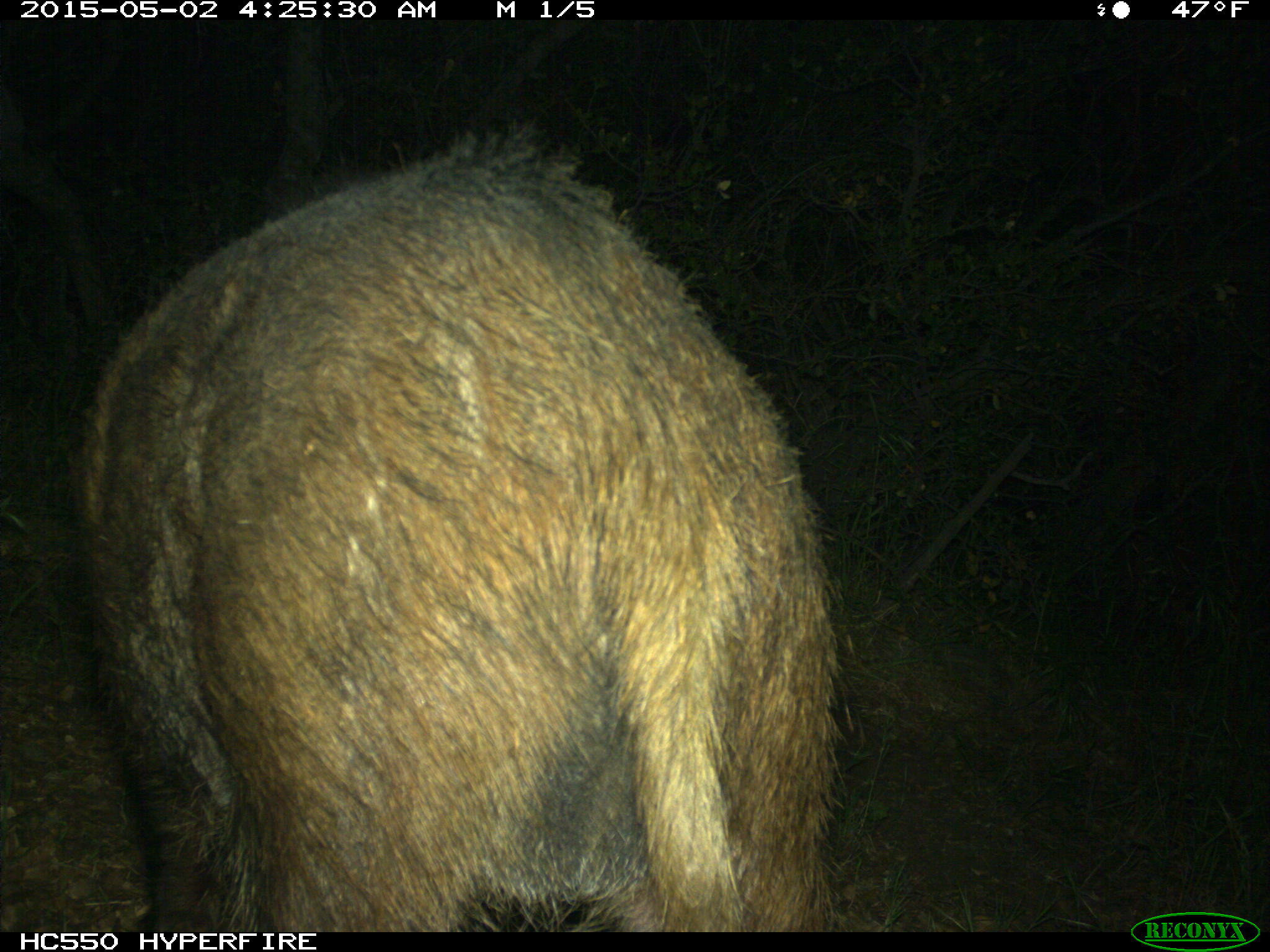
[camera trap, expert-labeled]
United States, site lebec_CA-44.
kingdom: Animalia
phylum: Chordata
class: Mammalia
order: Artiodactyla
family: Suidae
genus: Sus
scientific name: Sus scrofa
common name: wild boar